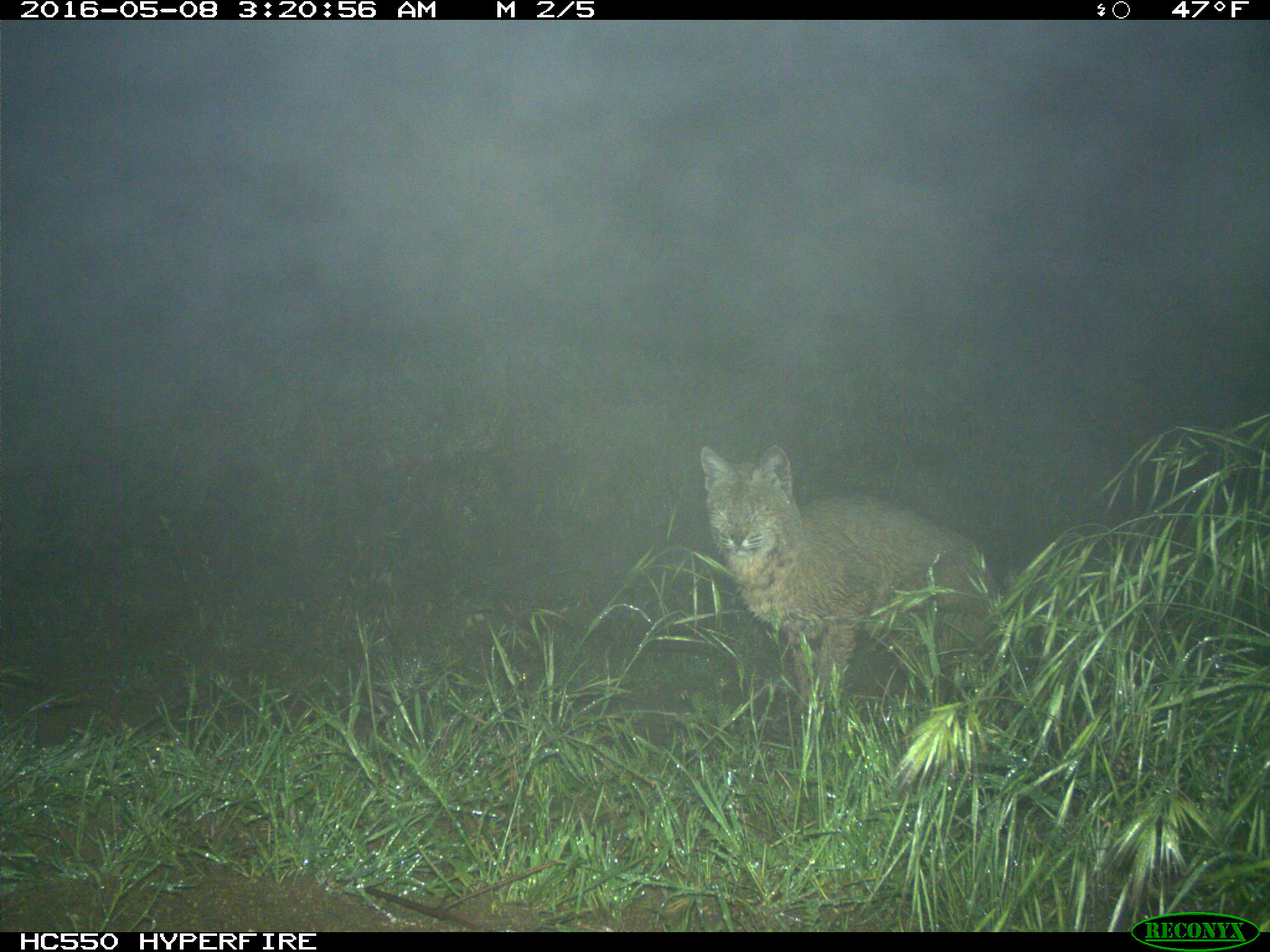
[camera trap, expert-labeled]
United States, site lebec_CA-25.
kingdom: Animalia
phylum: Chordata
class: Mammalia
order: Carnivora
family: Felidae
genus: Lynx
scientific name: Lynx rufus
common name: bobcat